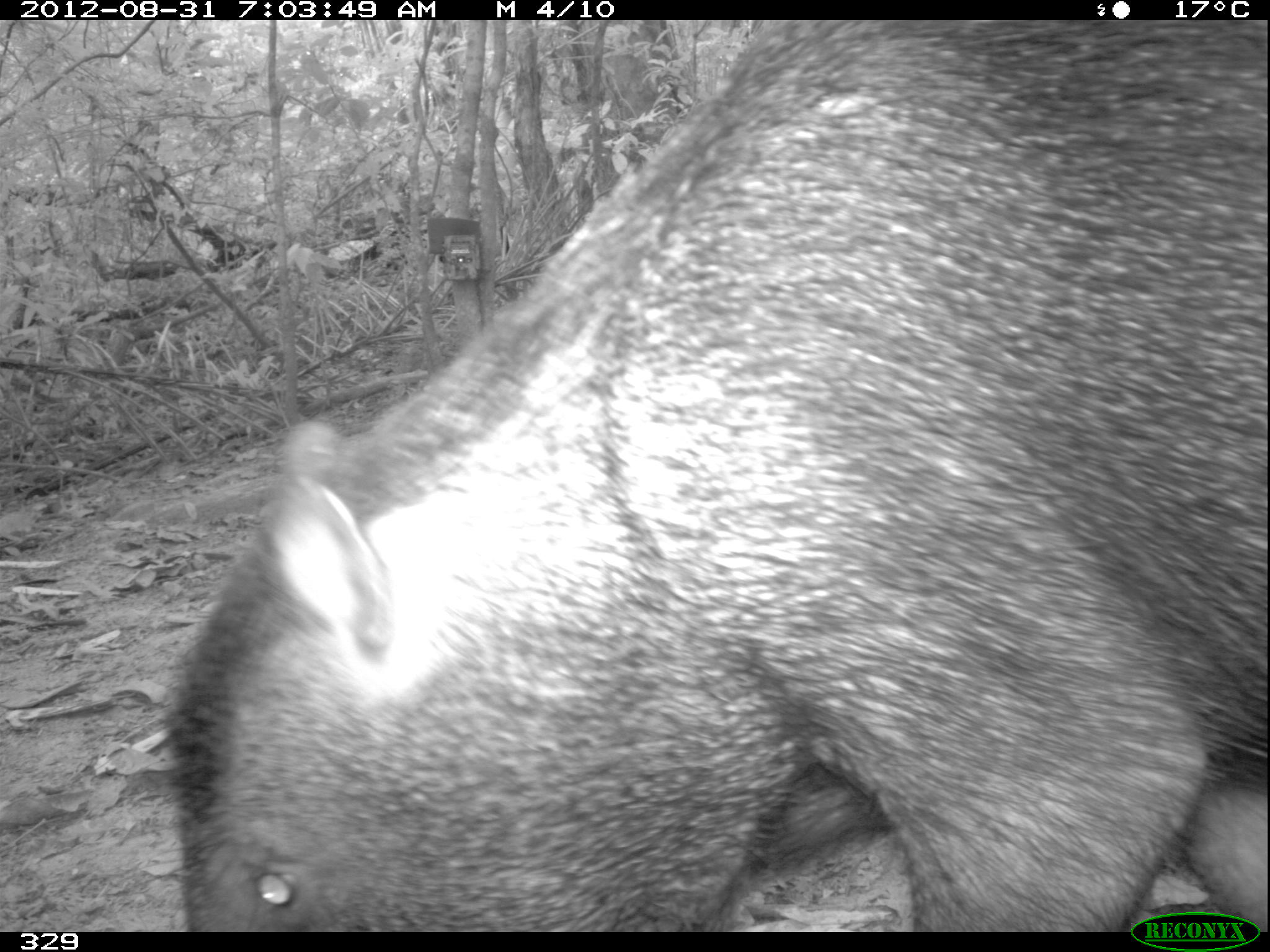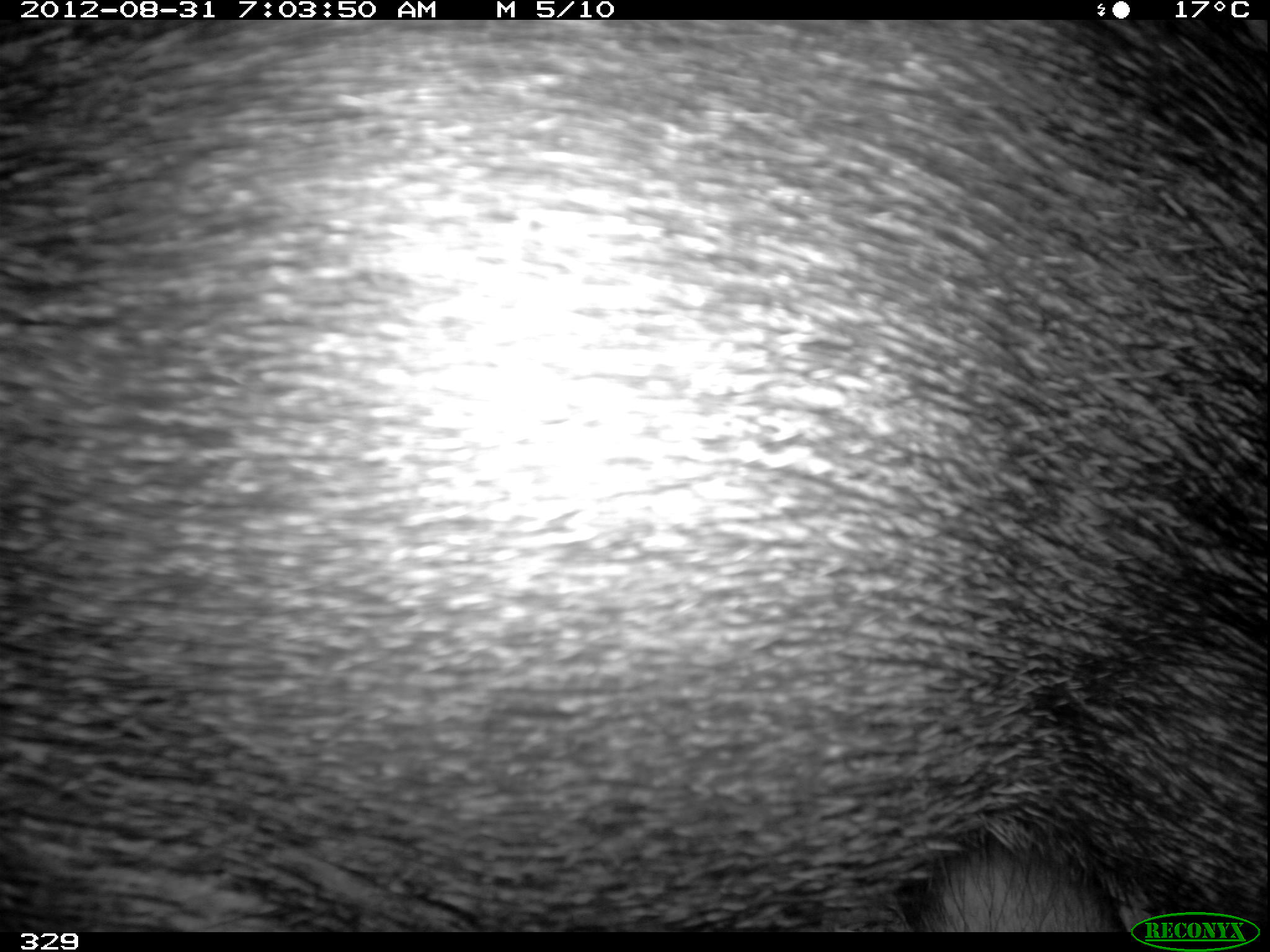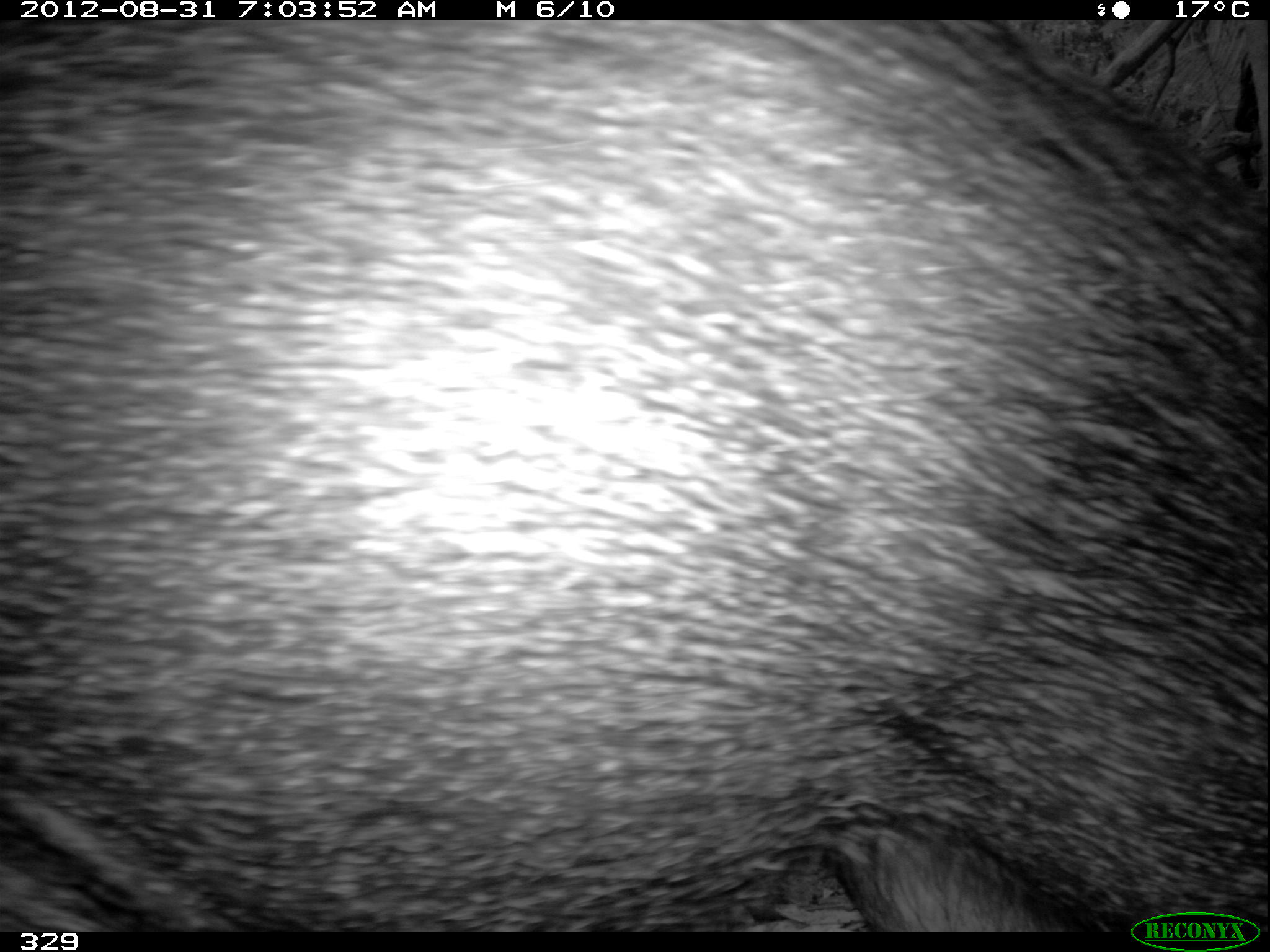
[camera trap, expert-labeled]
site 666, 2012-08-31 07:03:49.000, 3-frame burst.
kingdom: Animalia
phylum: Chordata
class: Mammalia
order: Artiodactyla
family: Tayassuidae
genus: Tayassu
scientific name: Tayassu pecari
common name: white-lipped peccary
Tayassu pecari (white-lipped peccary).